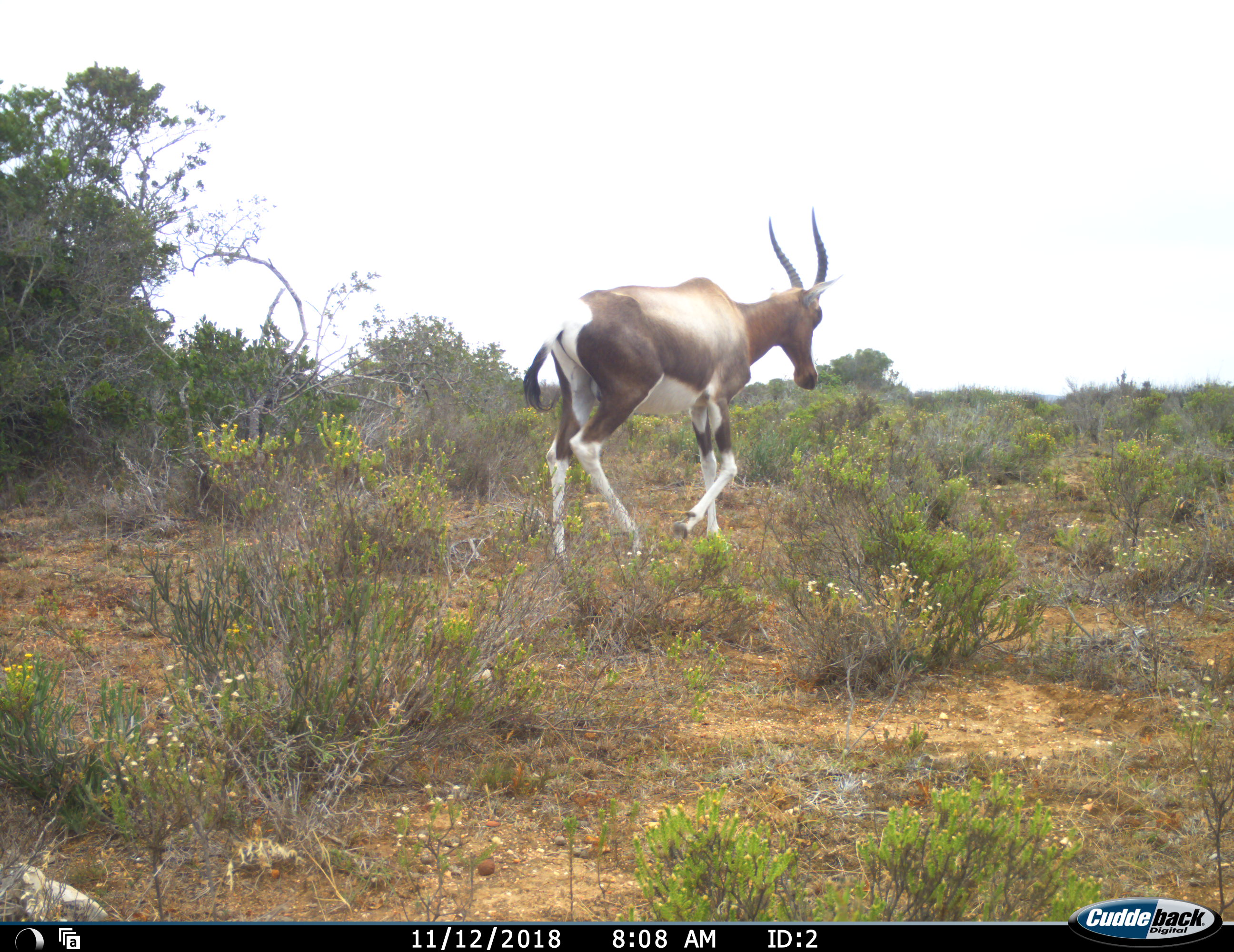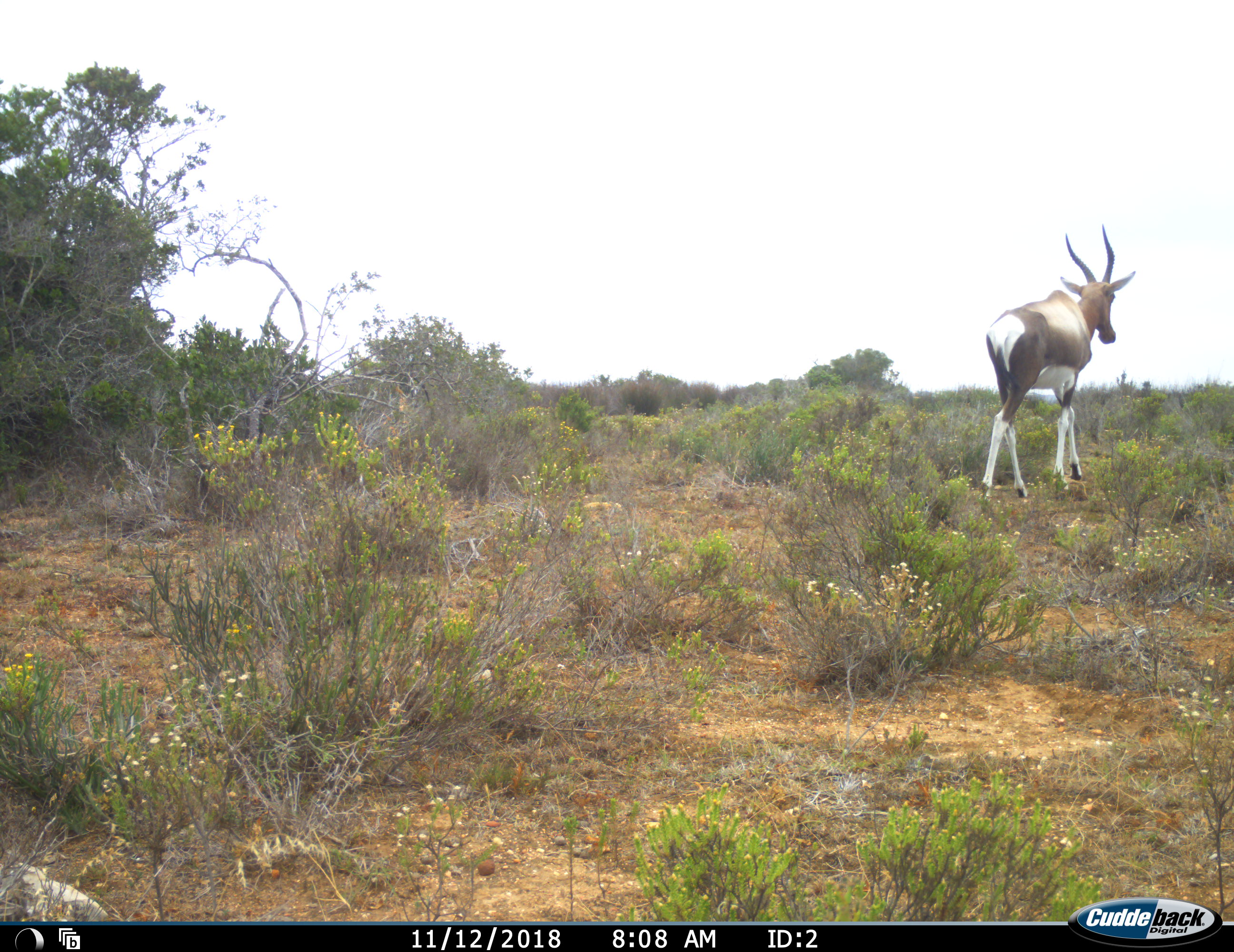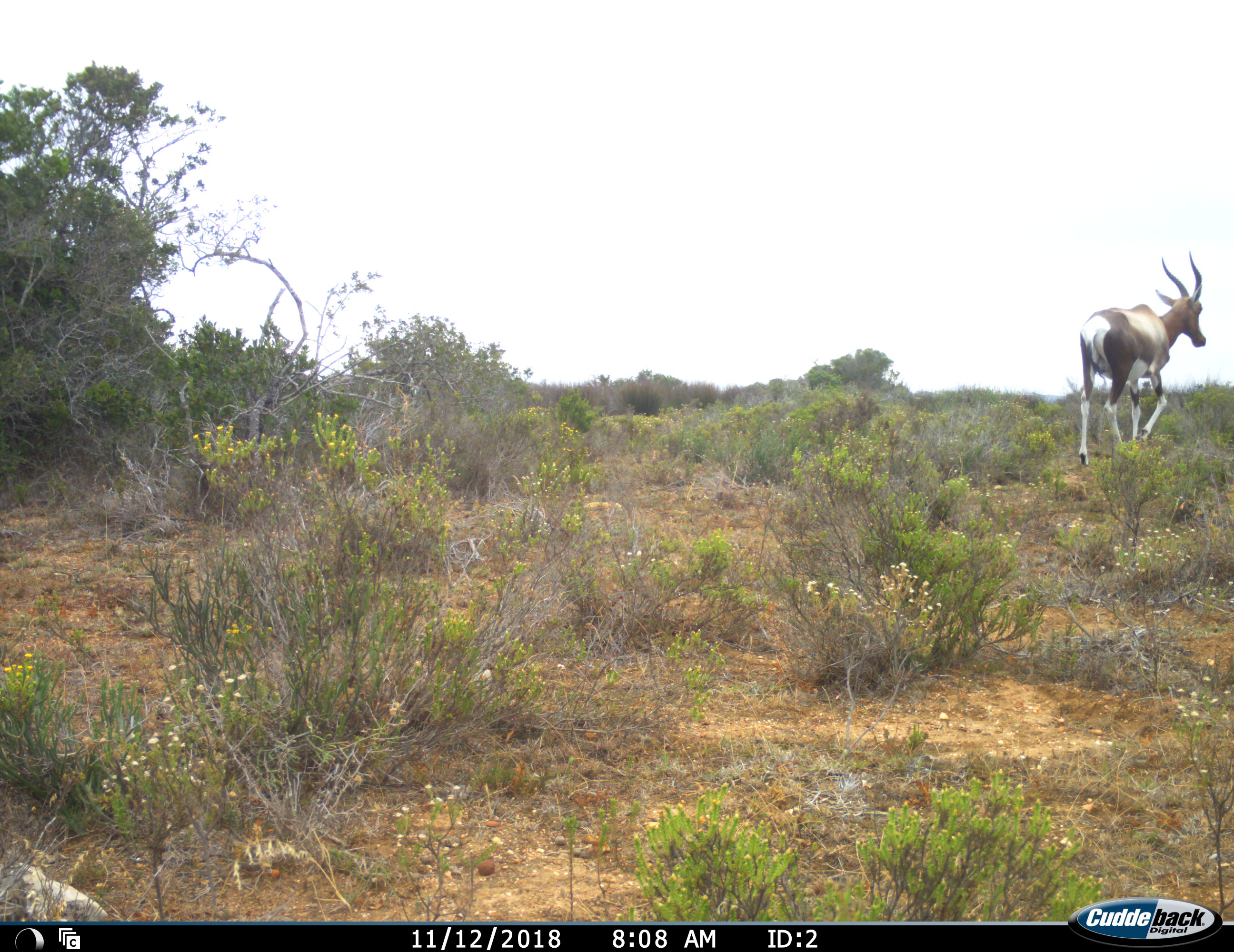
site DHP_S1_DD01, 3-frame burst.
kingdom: Animalia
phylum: Chordata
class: Mammalia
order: Artiodactyla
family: Bovidae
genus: Damaliscus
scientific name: Damaliscus pygargus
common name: bontebok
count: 1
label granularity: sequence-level